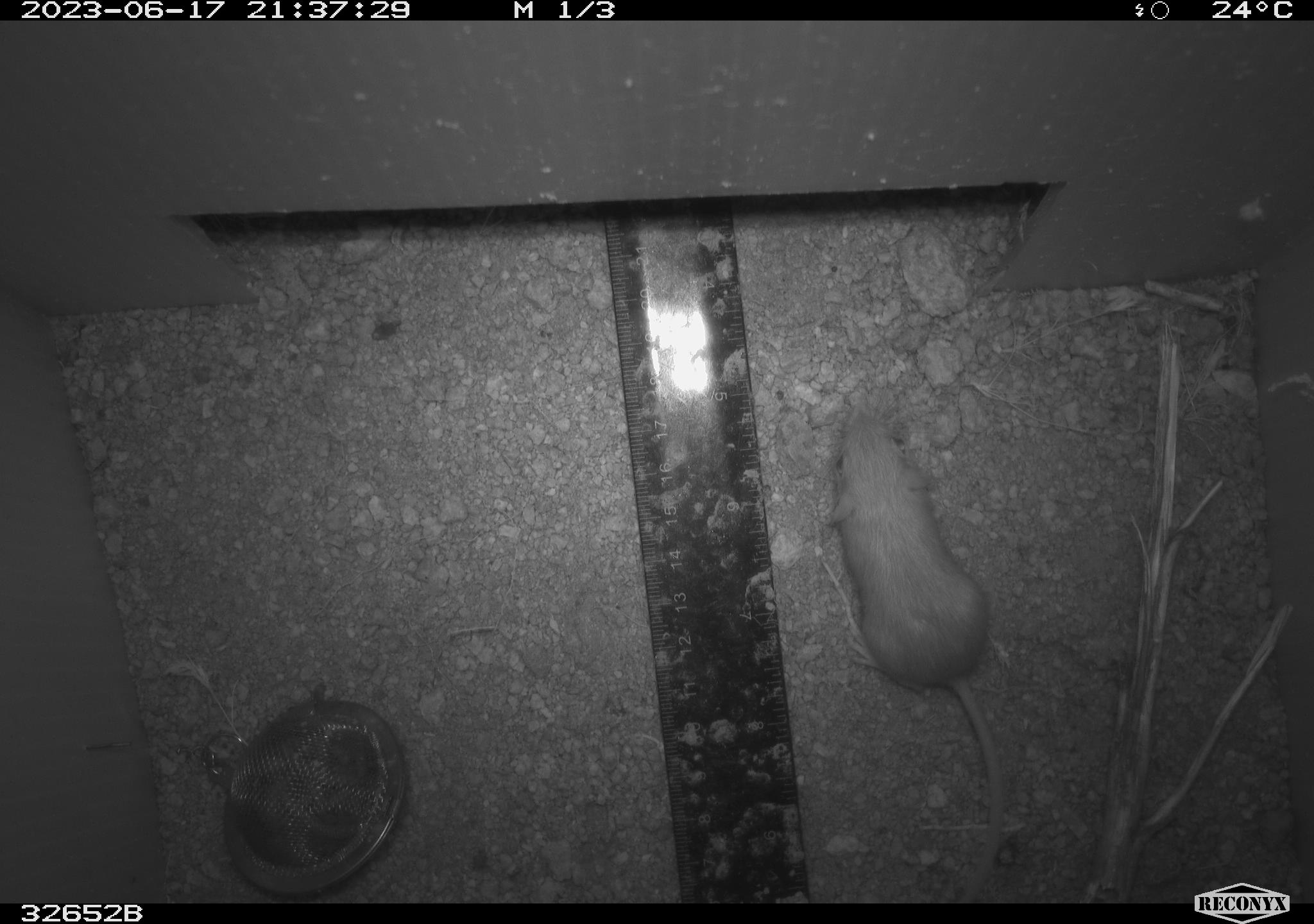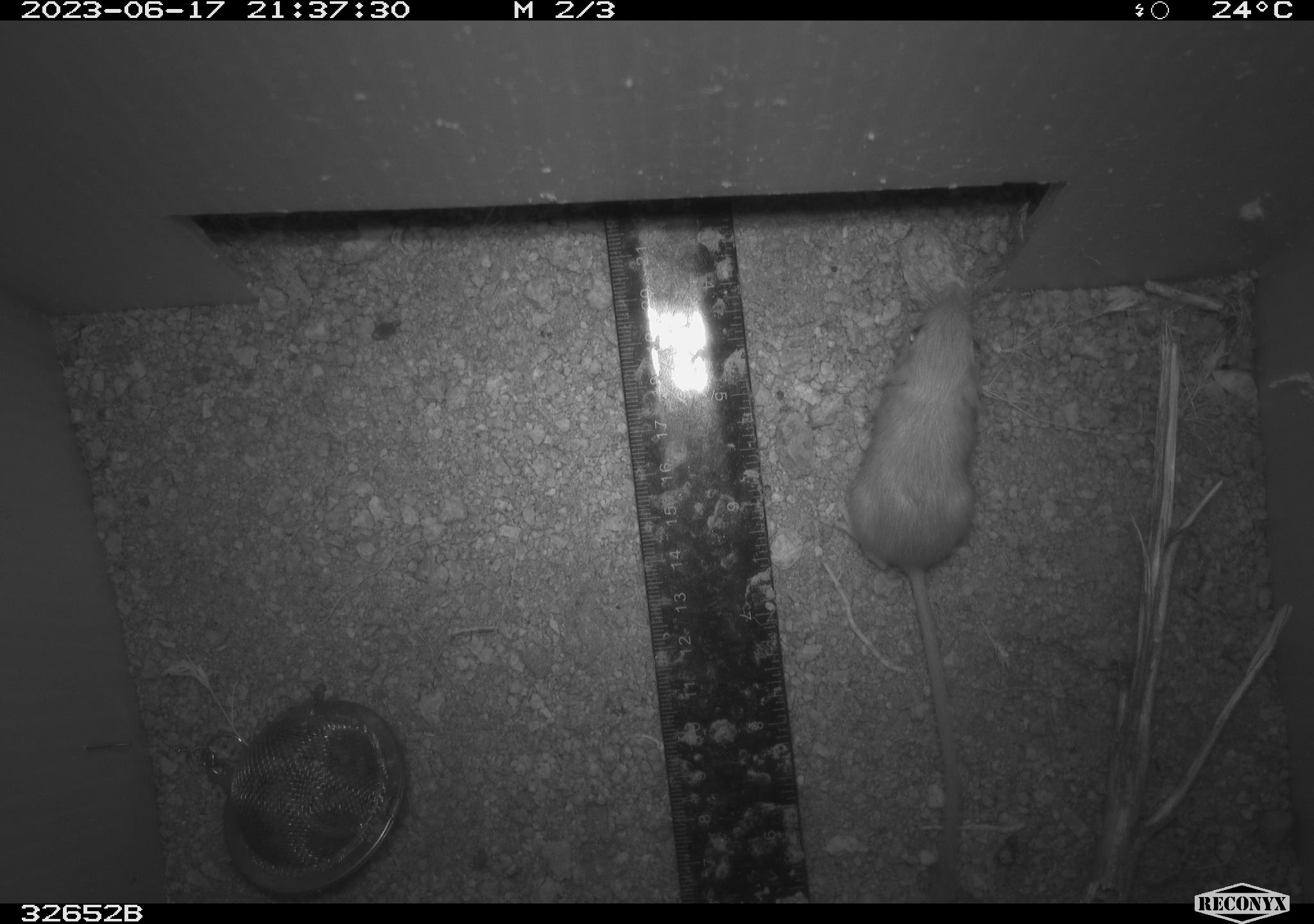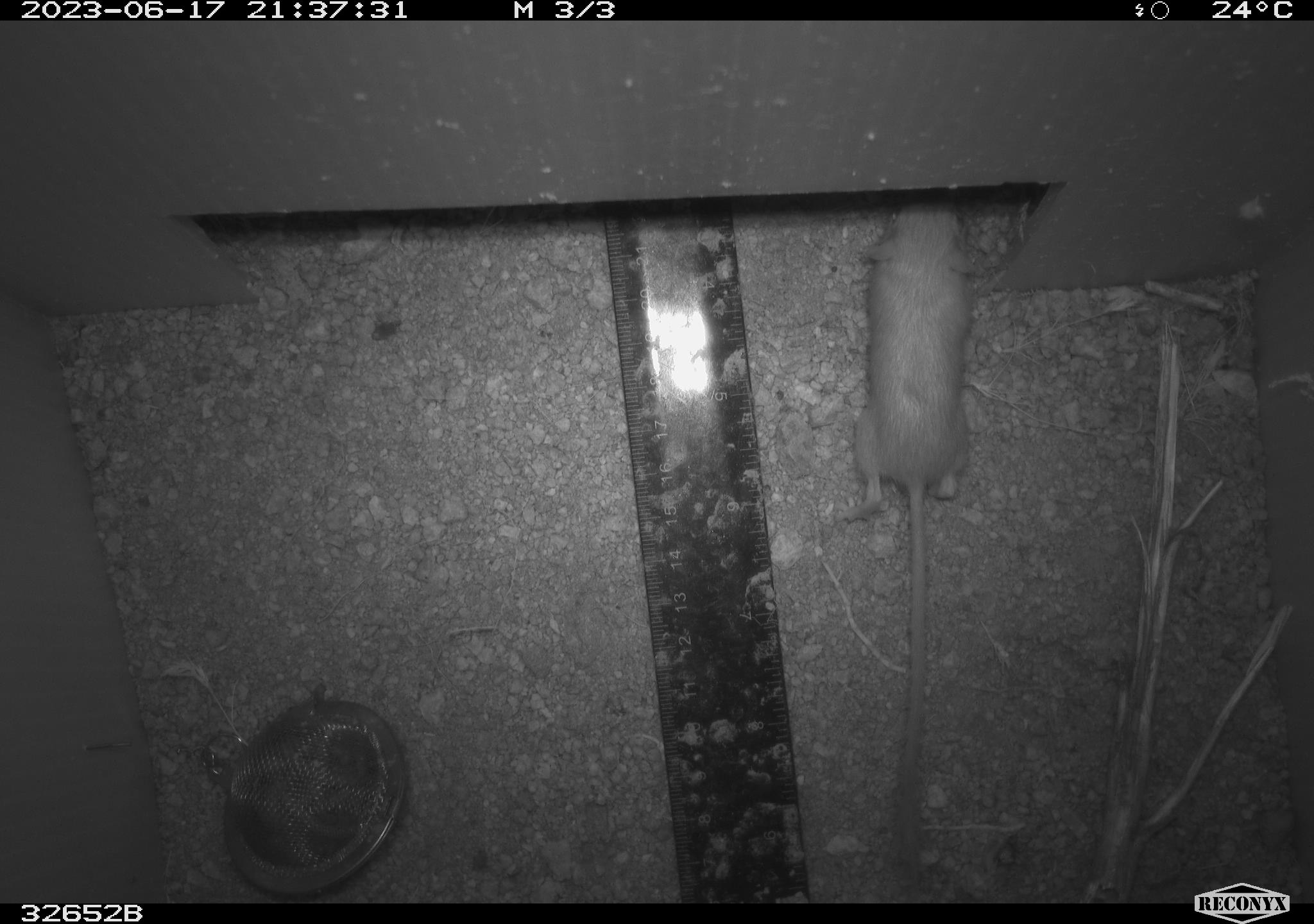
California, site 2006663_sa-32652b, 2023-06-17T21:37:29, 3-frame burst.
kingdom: Animalia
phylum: Chordata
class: Mammalia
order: Rodentia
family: Heteromyidae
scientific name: Heteromyidae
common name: kangaroo rats and pocket mice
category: heteromyidae family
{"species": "heteromyidae family (kangaroo rats and pocket mice) (Heteromyidae)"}